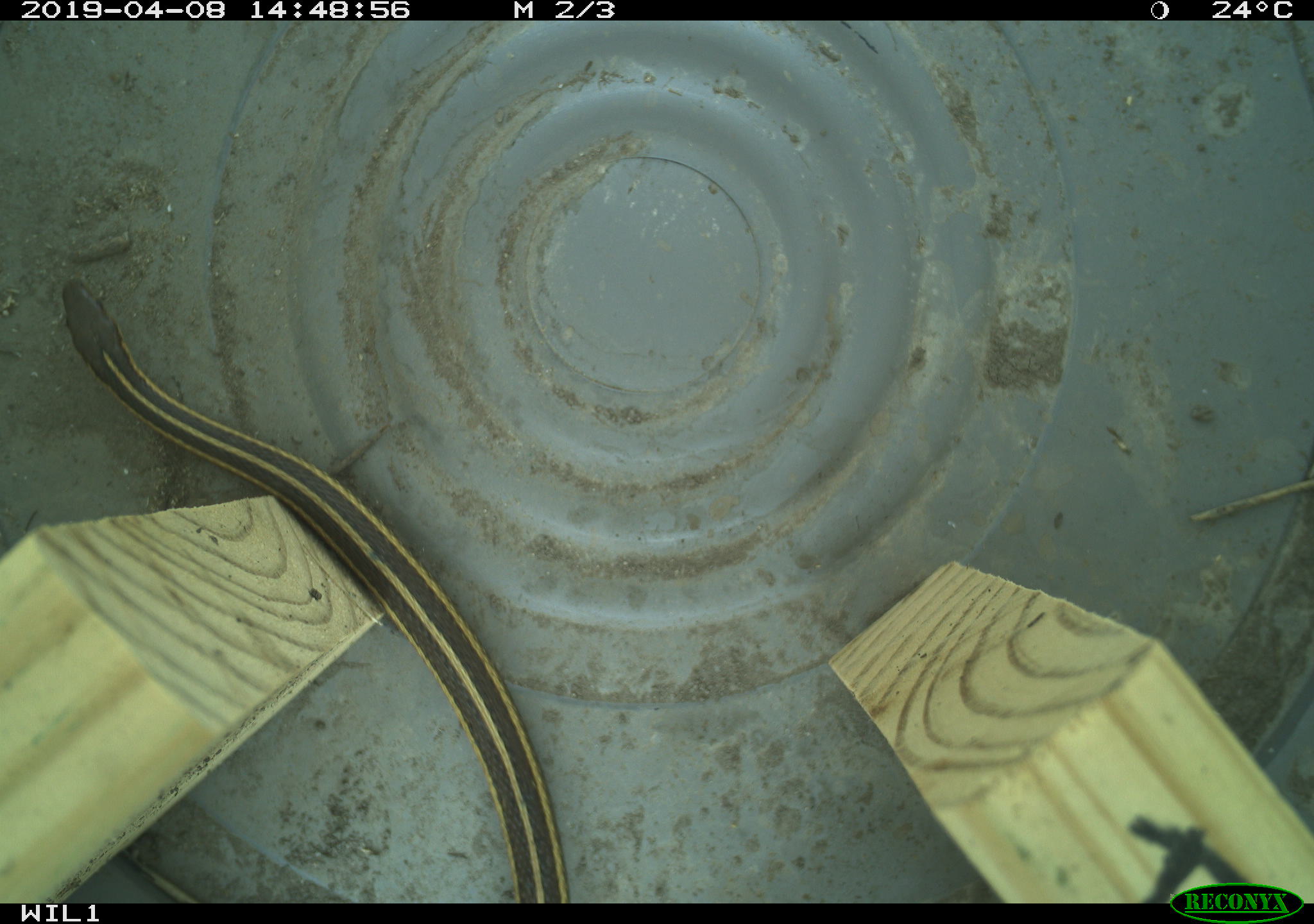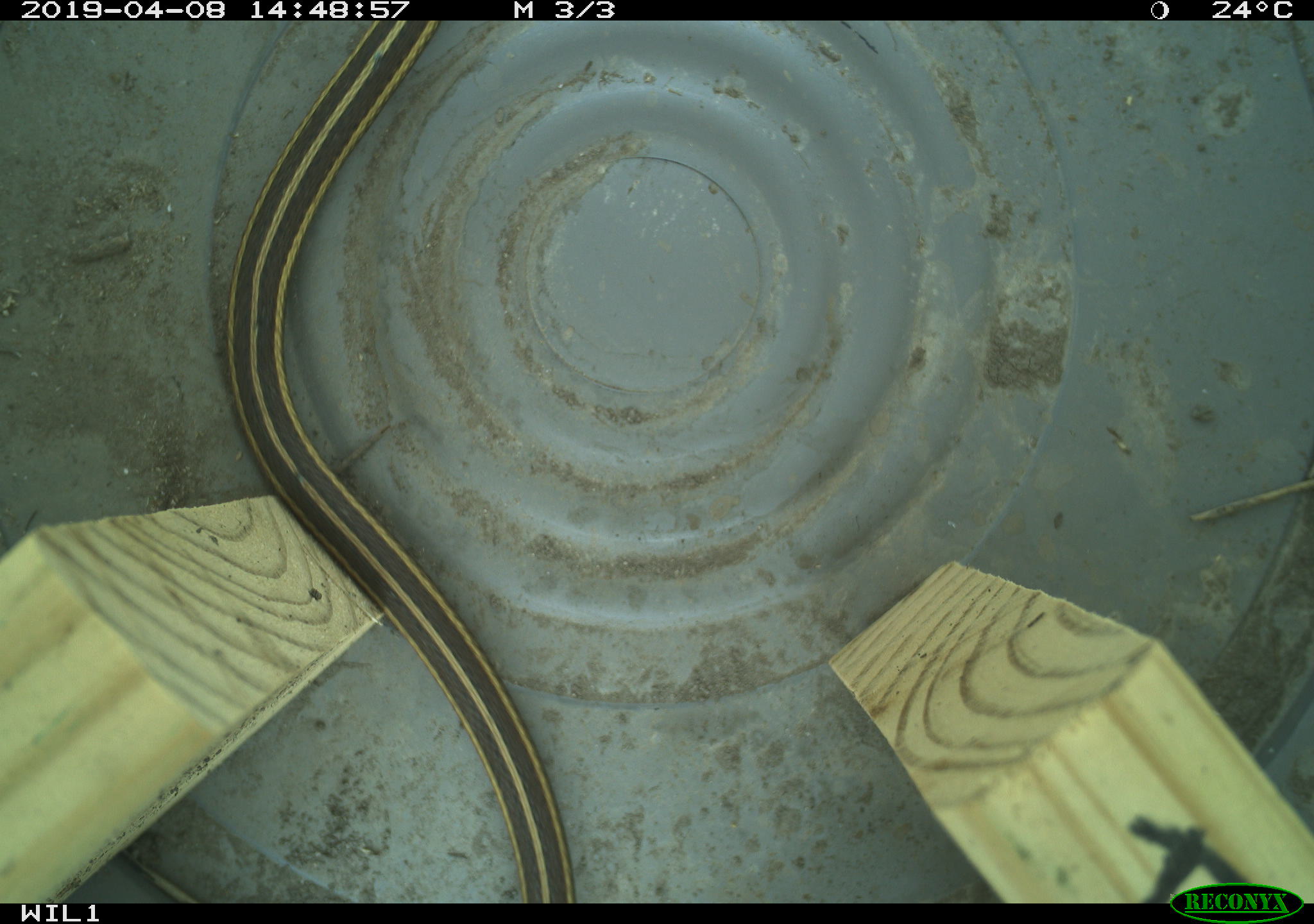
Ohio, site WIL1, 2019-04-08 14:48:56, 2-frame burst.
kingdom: Animalia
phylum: Chordata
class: Reptilia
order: Squamata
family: Colubridae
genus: Thamnophis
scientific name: Thamnophis butleri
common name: butler's gartersnake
Butler's gartersnake (Thamnophis butleri).